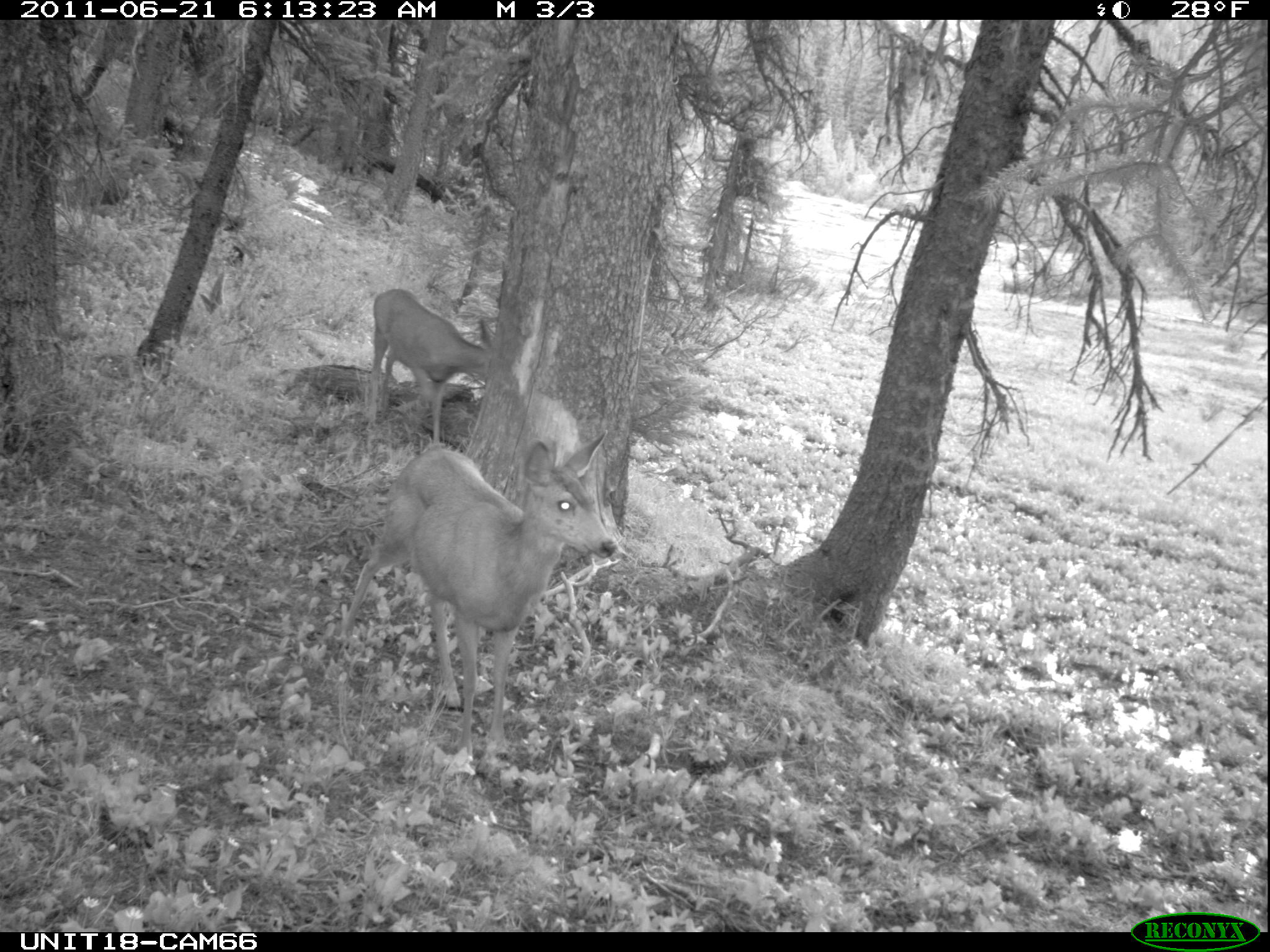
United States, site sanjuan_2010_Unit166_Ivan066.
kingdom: Animalia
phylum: Chordata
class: Mammalia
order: Artiodactyla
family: Cervidae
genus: Odocoileus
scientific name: Odocoileus hemionus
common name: mule deer